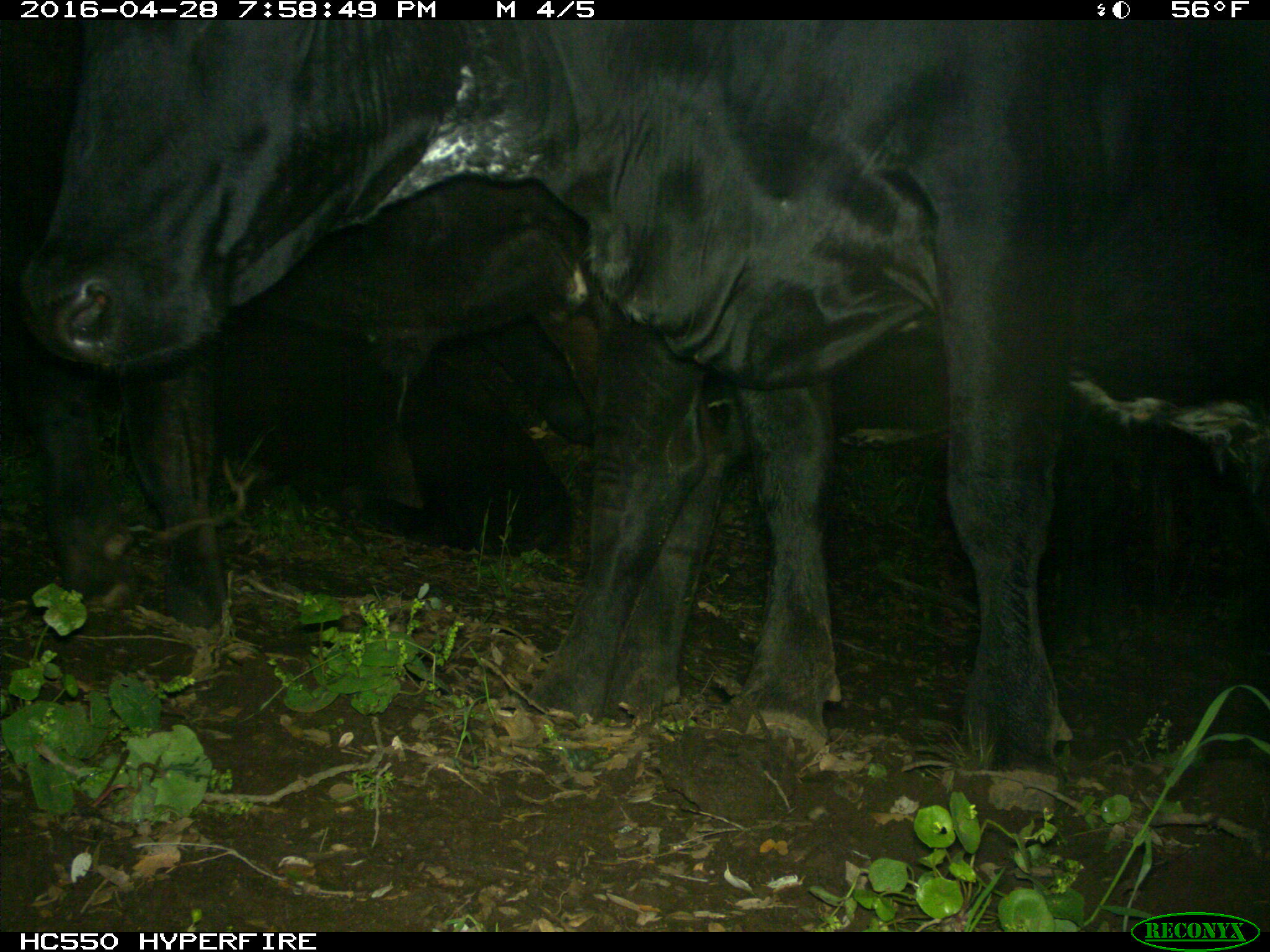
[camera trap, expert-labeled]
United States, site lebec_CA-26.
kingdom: Animalia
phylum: Chordata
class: Mammalia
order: Artiodactyla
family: Bovidae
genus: Bos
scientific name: Bos taurus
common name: domestic cow